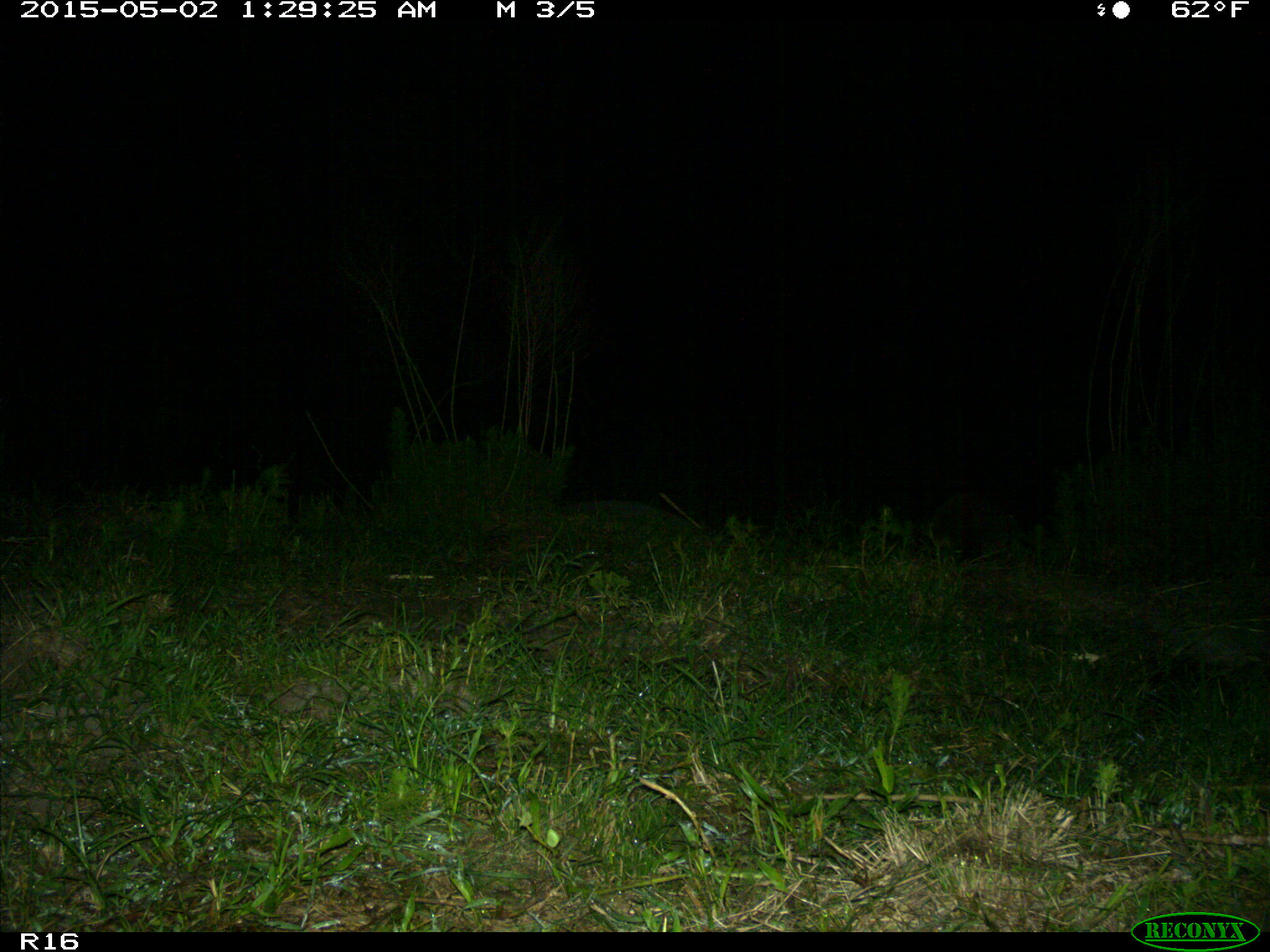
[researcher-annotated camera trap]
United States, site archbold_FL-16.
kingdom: Animalia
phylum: Chordata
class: Mammalia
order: Carnivora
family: Procyonidae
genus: Procyon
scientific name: Procyon lotor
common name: common raccoon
Procyon lotor (common raccoon).